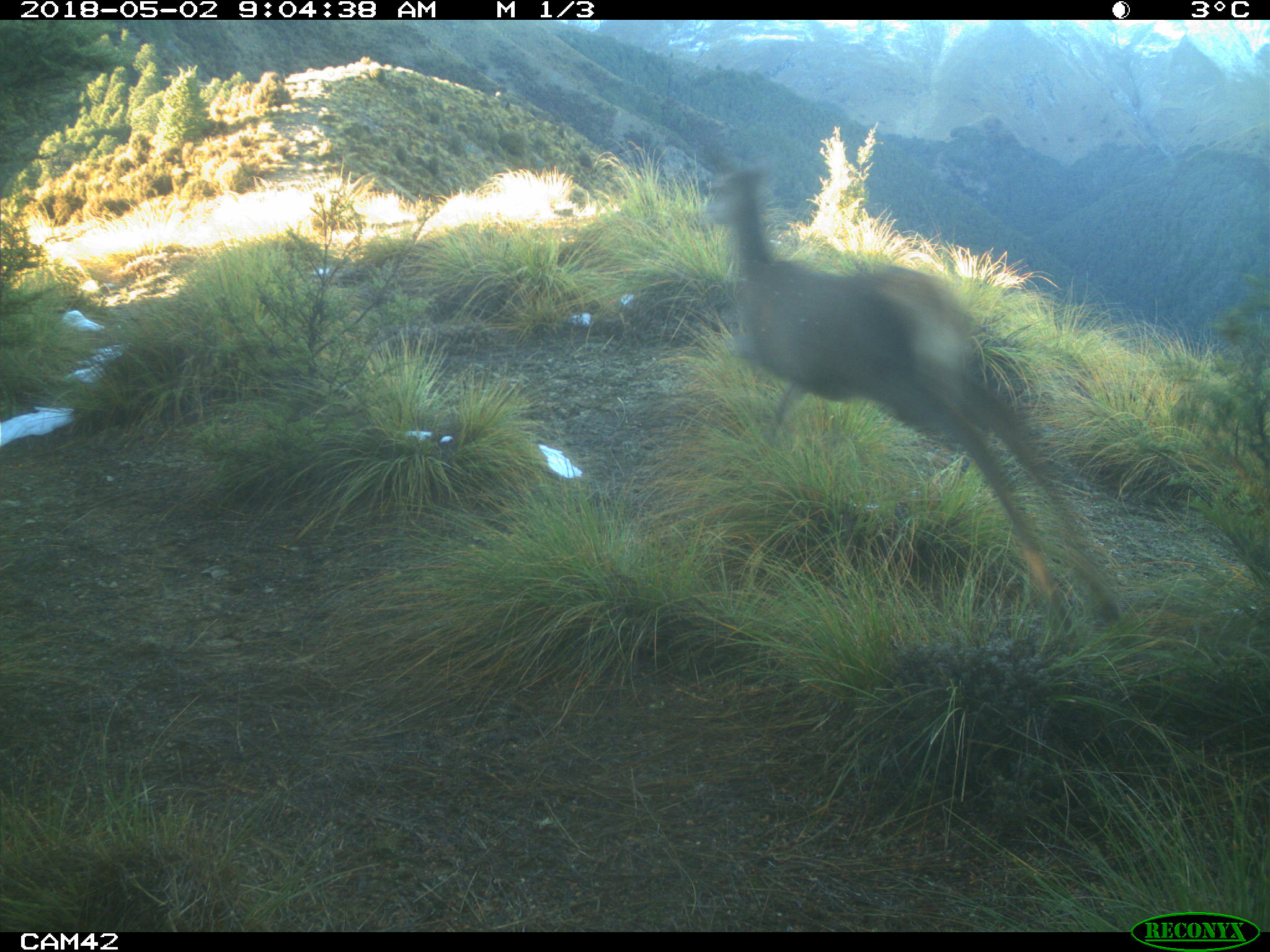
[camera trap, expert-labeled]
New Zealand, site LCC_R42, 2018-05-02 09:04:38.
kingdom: Animalia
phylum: Chordata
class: Mammalia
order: Artiodactyla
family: Cervidae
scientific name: Cervidae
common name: deer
Deer (Cervidae).